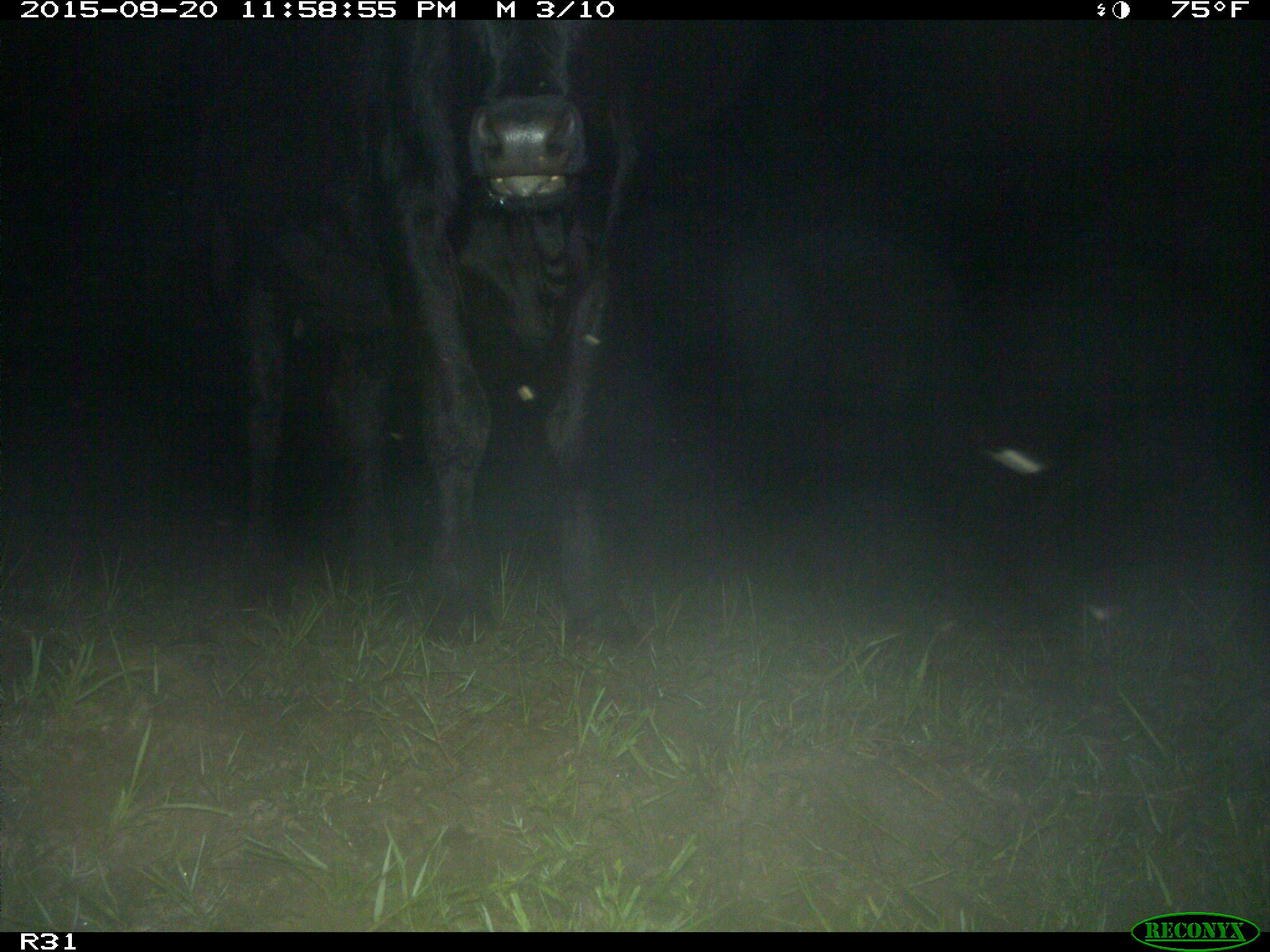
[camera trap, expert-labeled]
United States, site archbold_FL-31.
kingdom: Animalia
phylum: Chordata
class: Mammalia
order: Artiodactyla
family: Bovidae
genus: Bos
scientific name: Bos taurus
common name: domestic cow